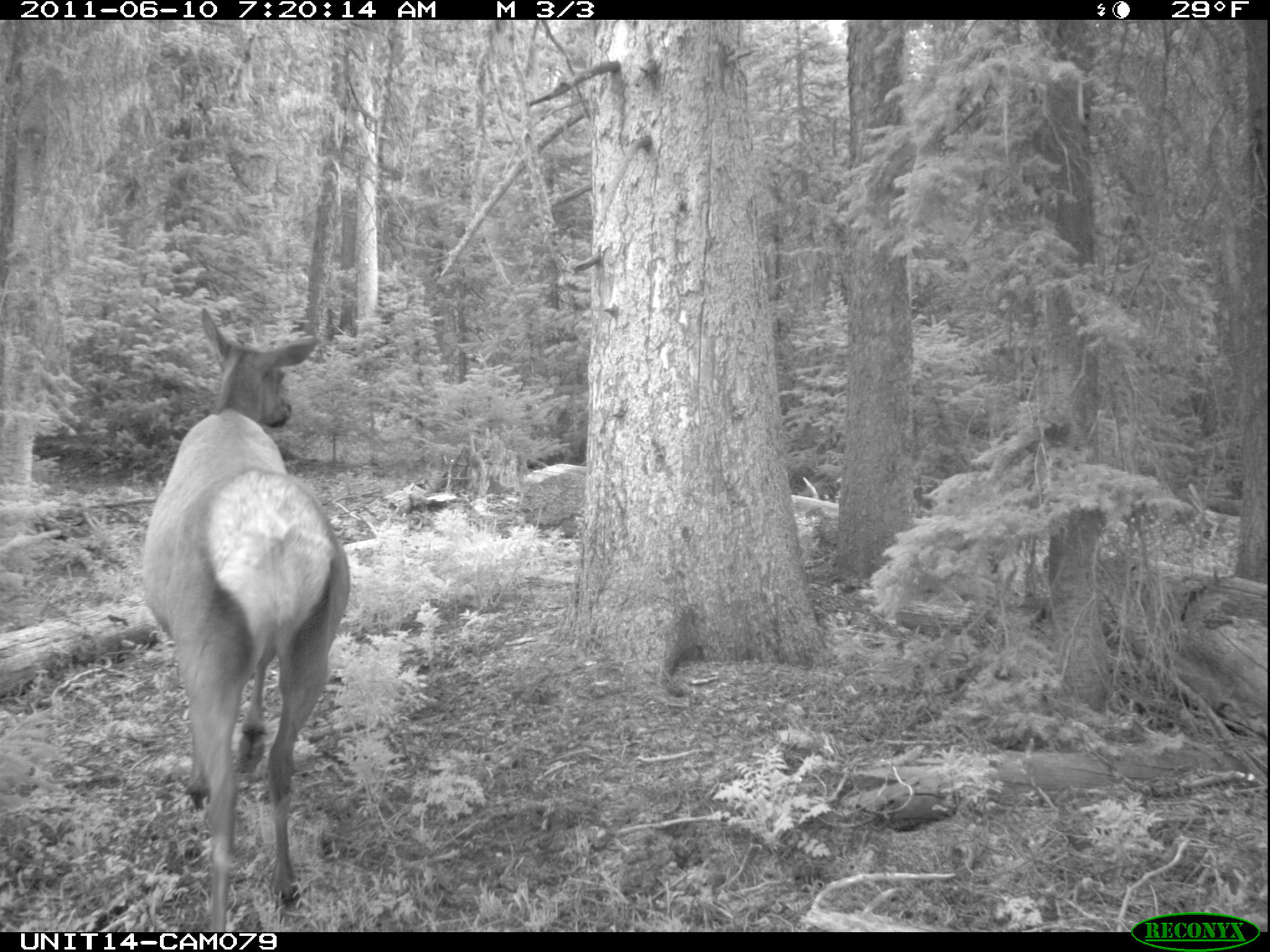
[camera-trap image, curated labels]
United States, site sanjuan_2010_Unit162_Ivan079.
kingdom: Animalia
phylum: Chordata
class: Mammalia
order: Artiodactyla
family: Cervidae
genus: Cervus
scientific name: Cervus elaphus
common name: red deer